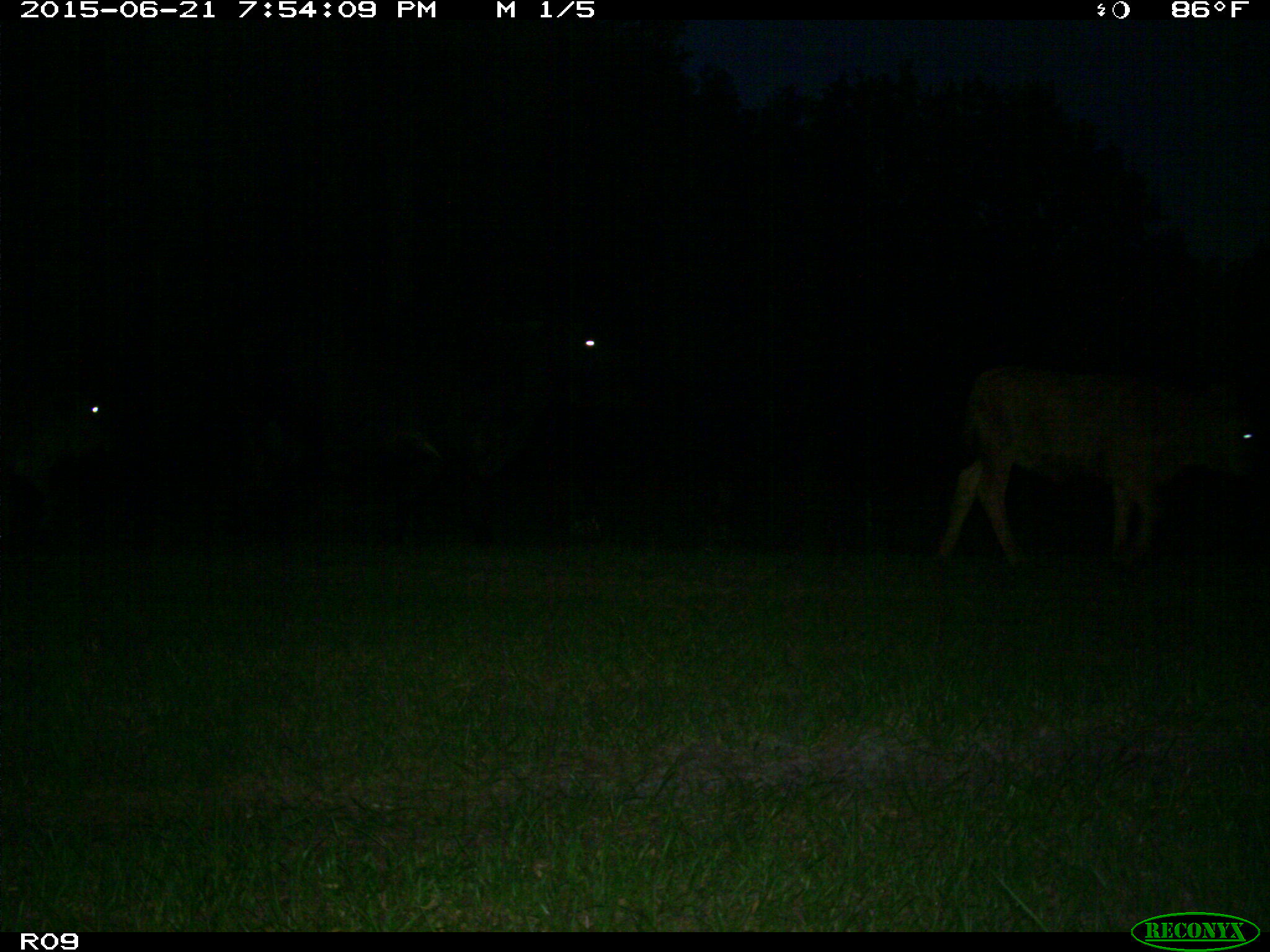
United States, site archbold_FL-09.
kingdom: Animalia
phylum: Chordata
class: Mammalia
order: Artiodactyla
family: Bovidae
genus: Bos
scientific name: Bos taurus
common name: domestic cow